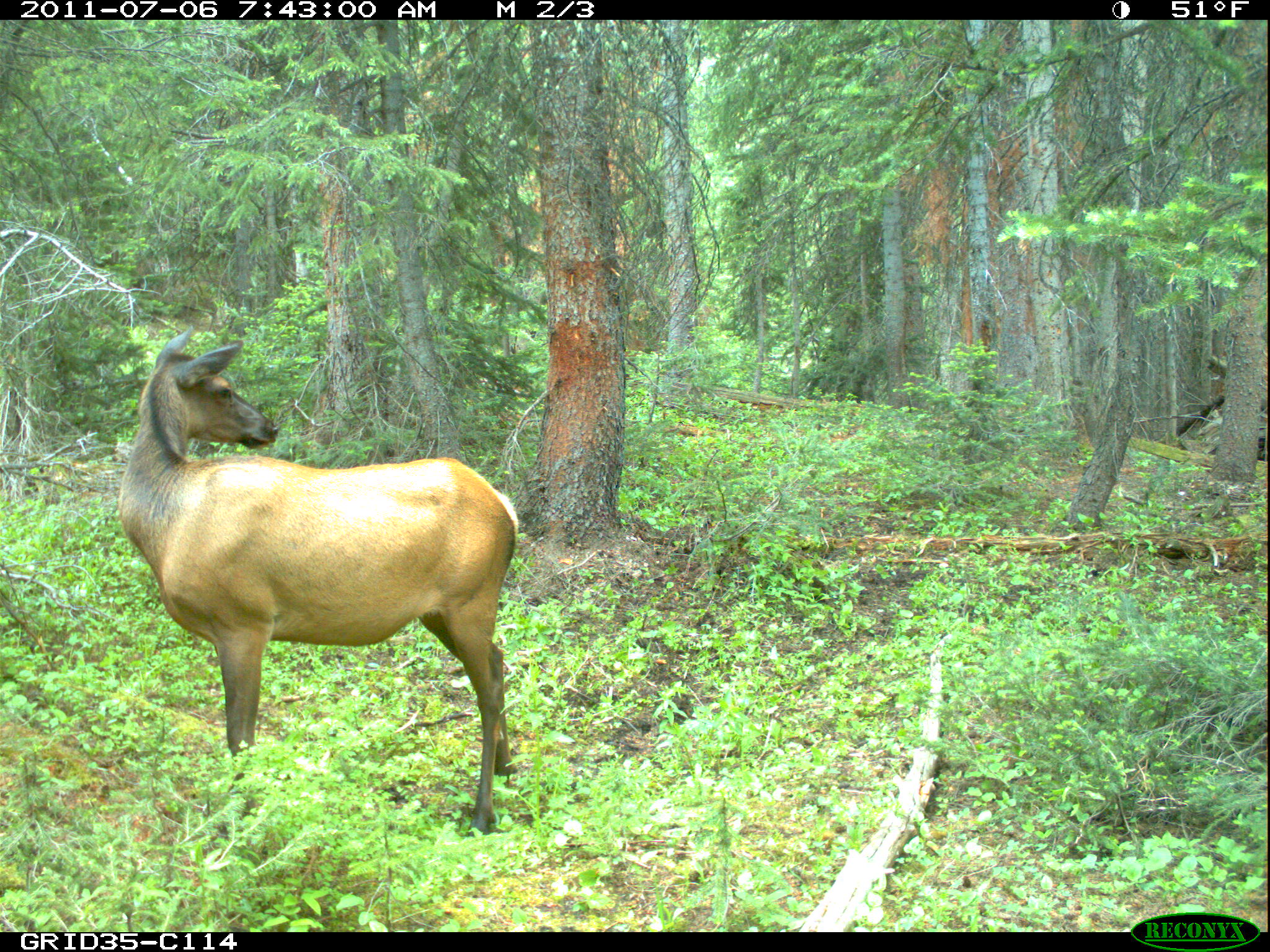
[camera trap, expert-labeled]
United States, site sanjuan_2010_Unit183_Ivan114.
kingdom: Animalia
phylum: Chordata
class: Mammalia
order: Artiodactyla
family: Cervidae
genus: Cervus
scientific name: Cervus elaphus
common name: red deer